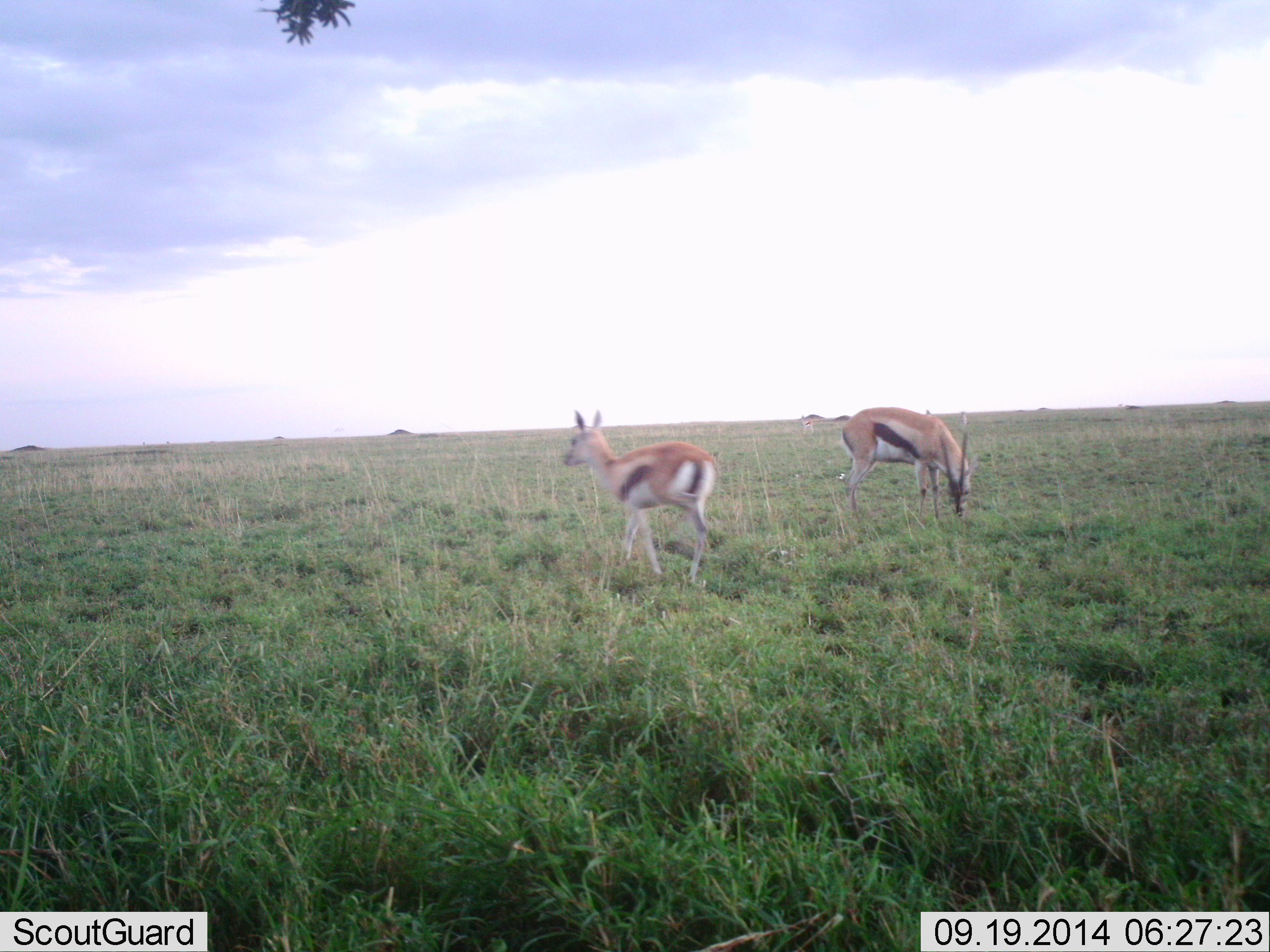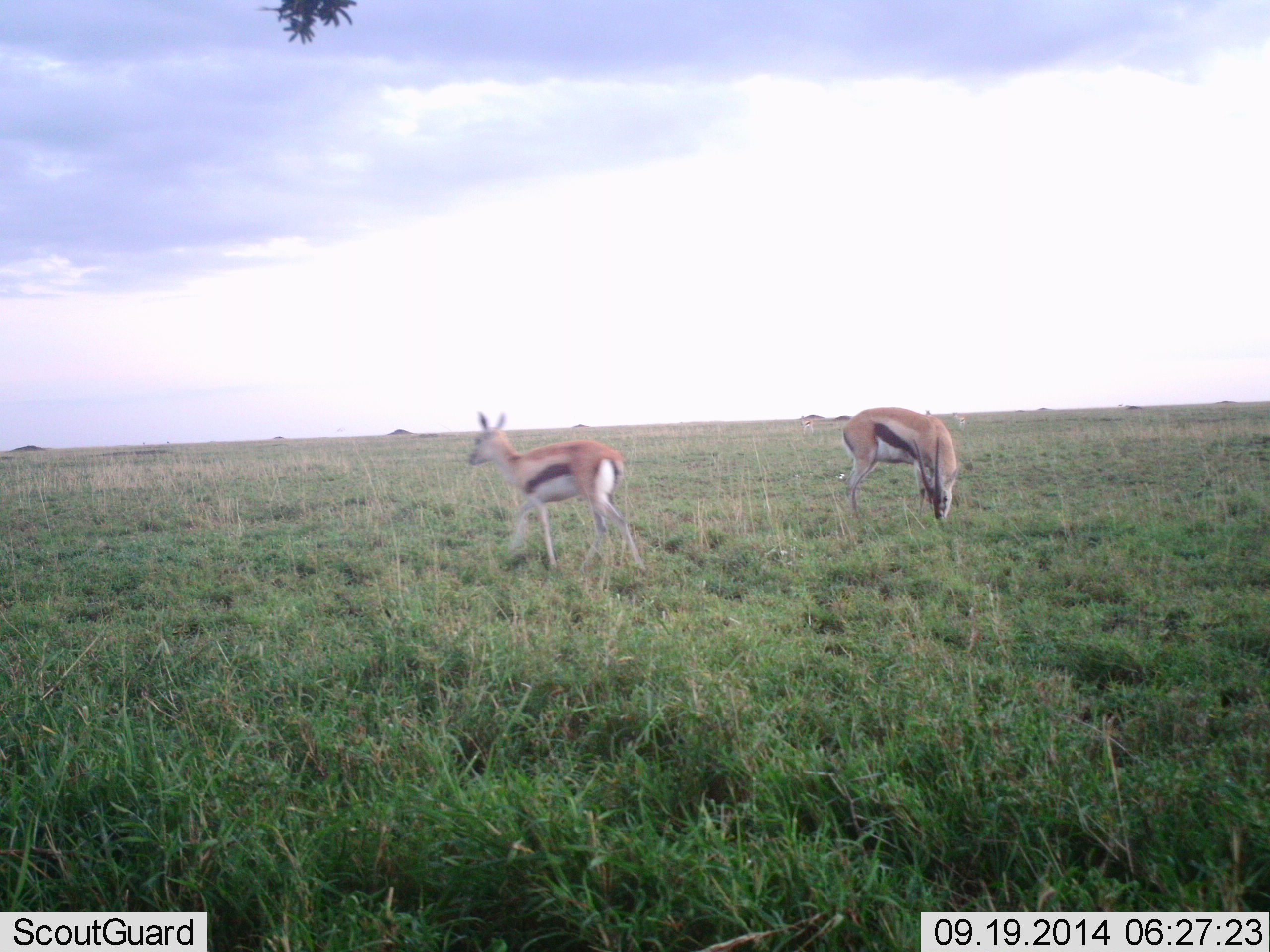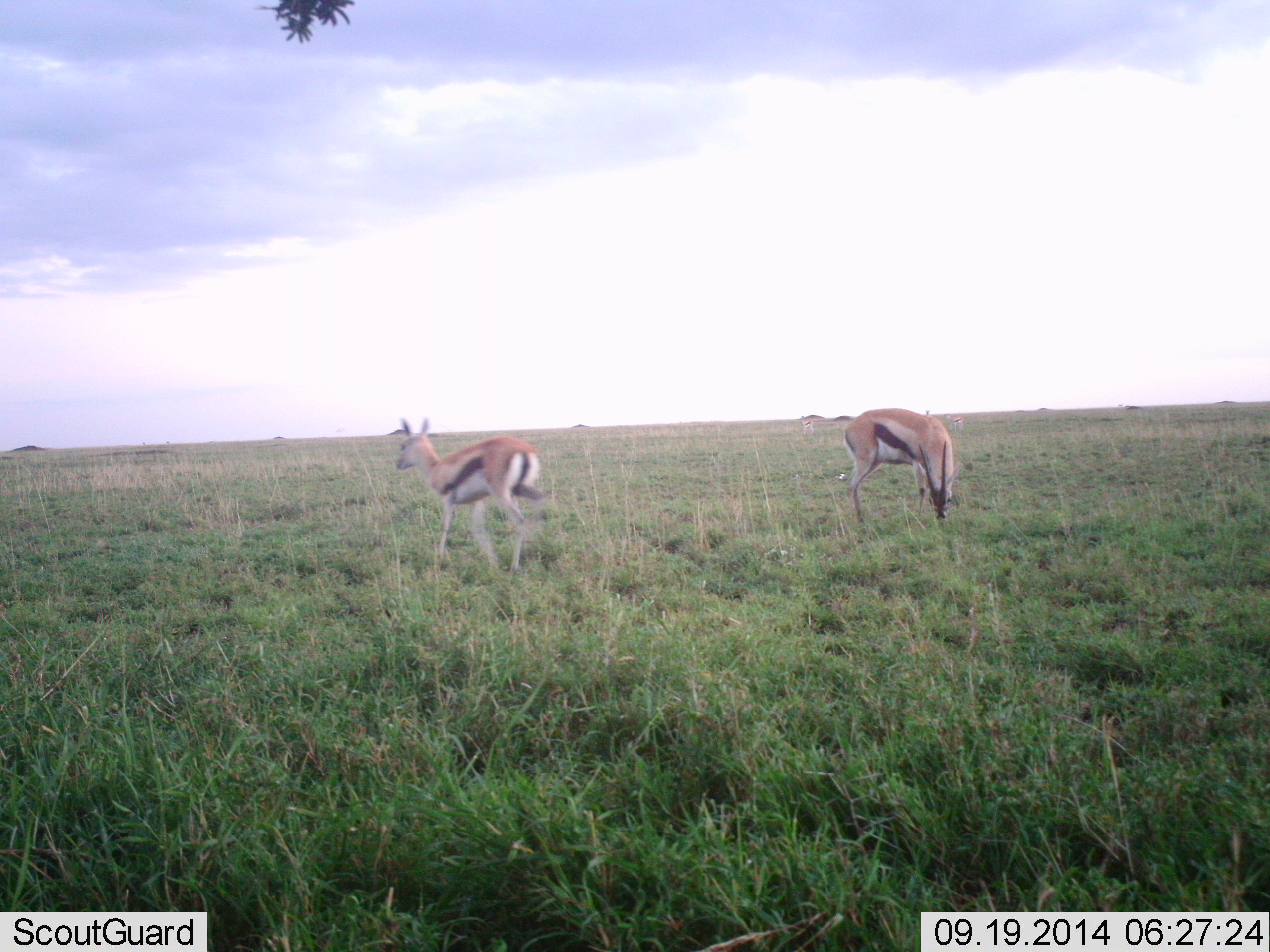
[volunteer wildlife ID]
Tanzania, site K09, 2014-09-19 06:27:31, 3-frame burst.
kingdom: Animalia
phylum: Chordata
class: Mammalia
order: Artiodactyla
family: Bovidae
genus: Eudorcas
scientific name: Eudorcas thomsonii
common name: thomson's gazelle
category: gazellethomsons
Gazellethomsons (thomson's gazelle) (Eudorcas thomsonii), count 2. Behavior (volunteer vote fractions): standing 30%, resting 10%, moving 60%, interacting 10%. Young present (vote fraction): 0%. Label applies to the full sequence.